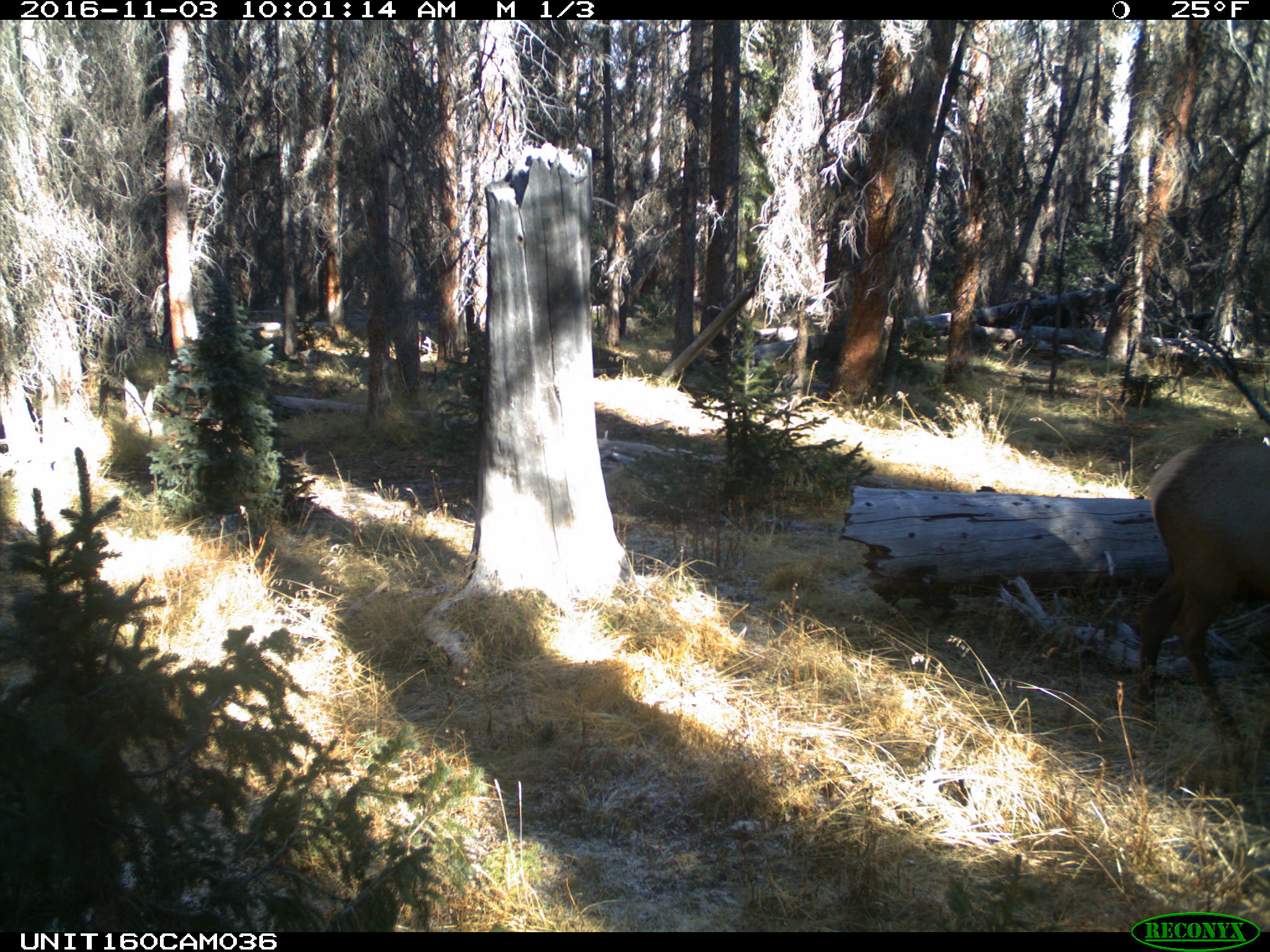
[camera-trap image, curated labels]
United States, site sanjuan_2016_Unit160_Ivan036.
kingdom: Animalia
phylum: Chordata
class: Mammalia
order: Artiodactyla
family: Cervidae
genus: Cervus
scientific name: Cervus elaphus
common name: red deer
Cervus elaphus (red deer).